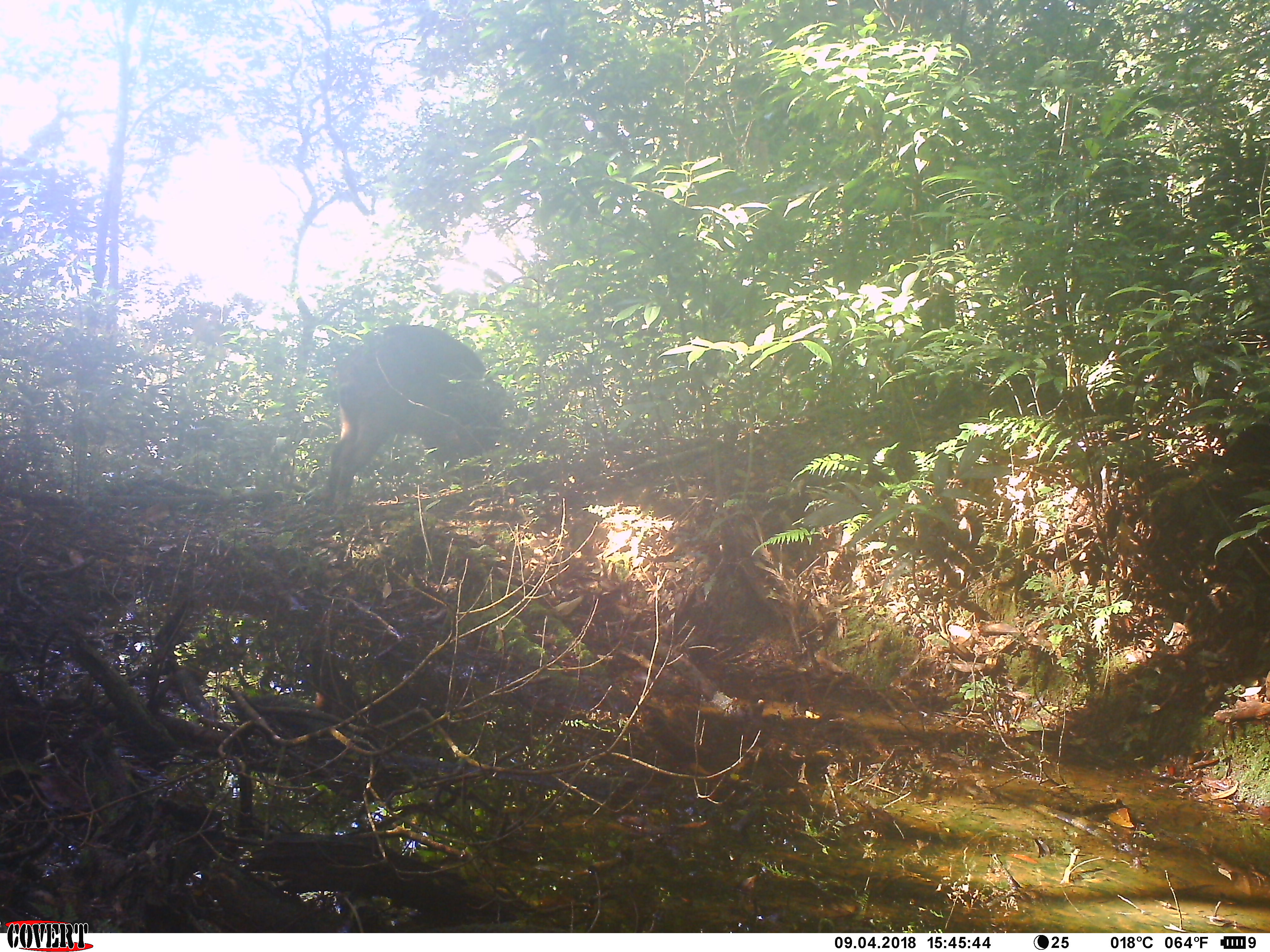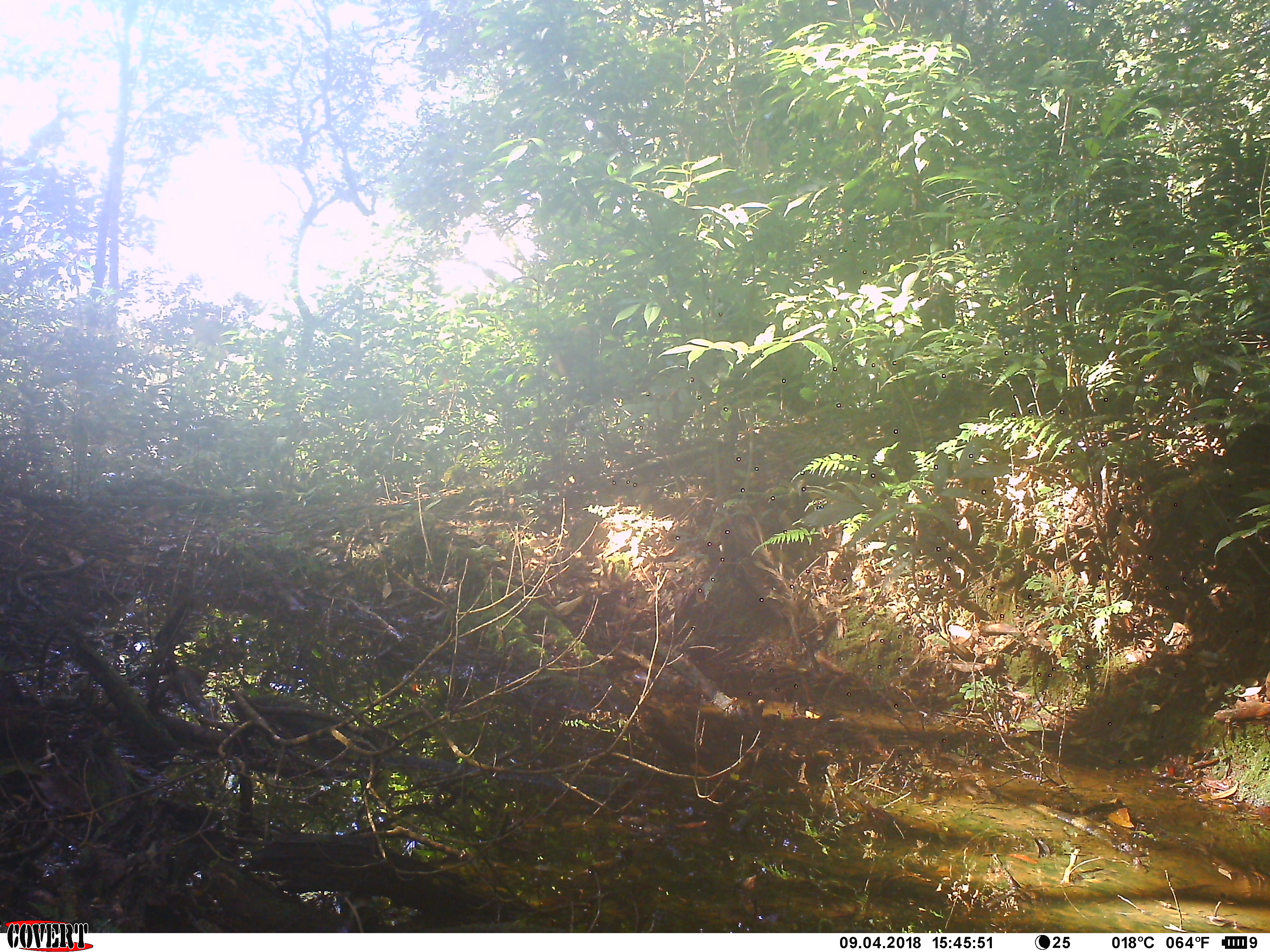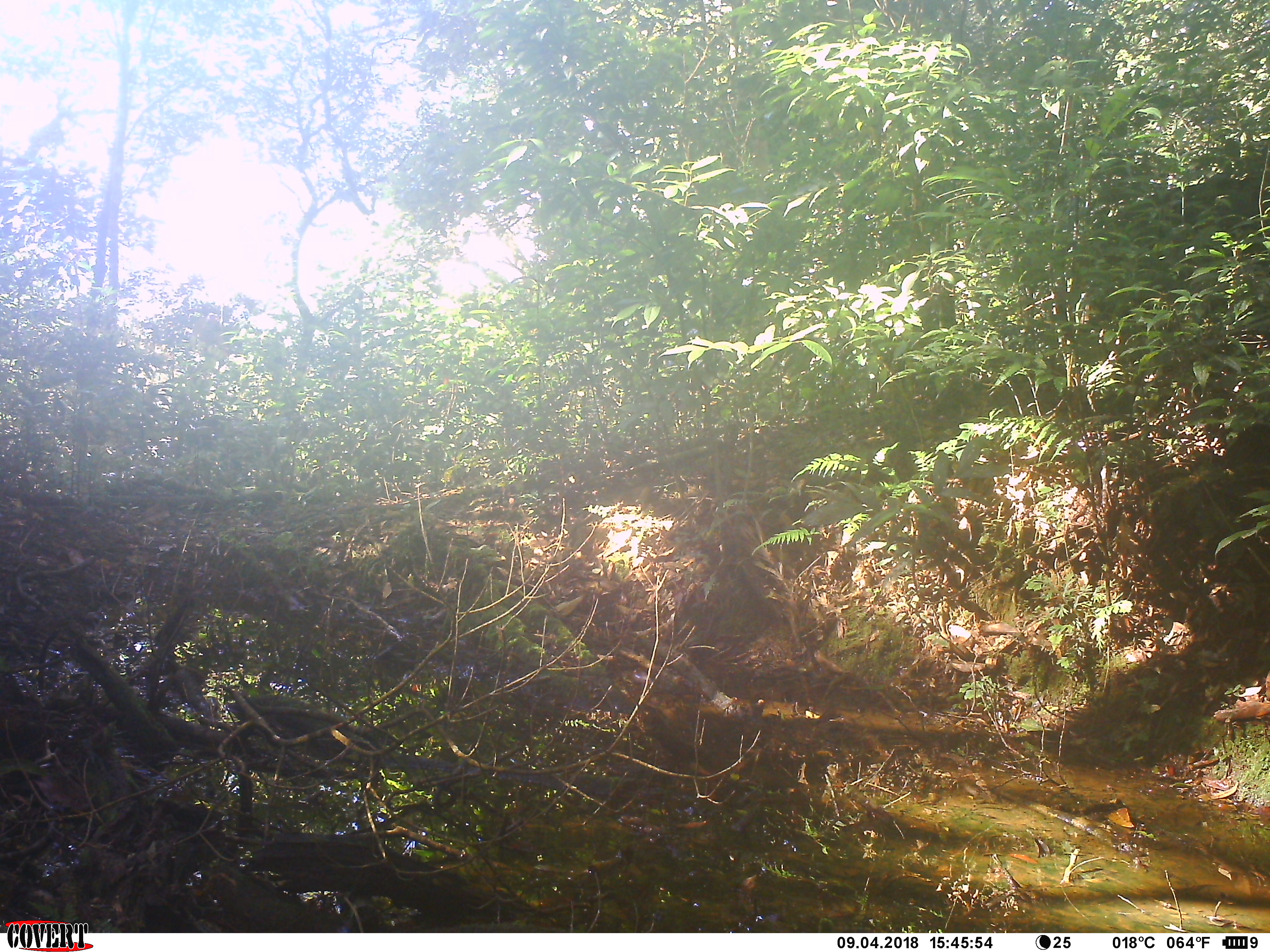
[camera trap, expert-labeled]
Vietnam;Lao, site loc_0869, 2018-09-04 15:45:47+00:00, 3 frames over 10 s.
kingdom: Animalia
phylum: Chordata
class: Mammalia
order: Artiodactyla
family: Suidae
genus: Sus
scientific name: Sus scrofa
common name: eurasian wild pig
Eurasian wild pig (Sus scrofa). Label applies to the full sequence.